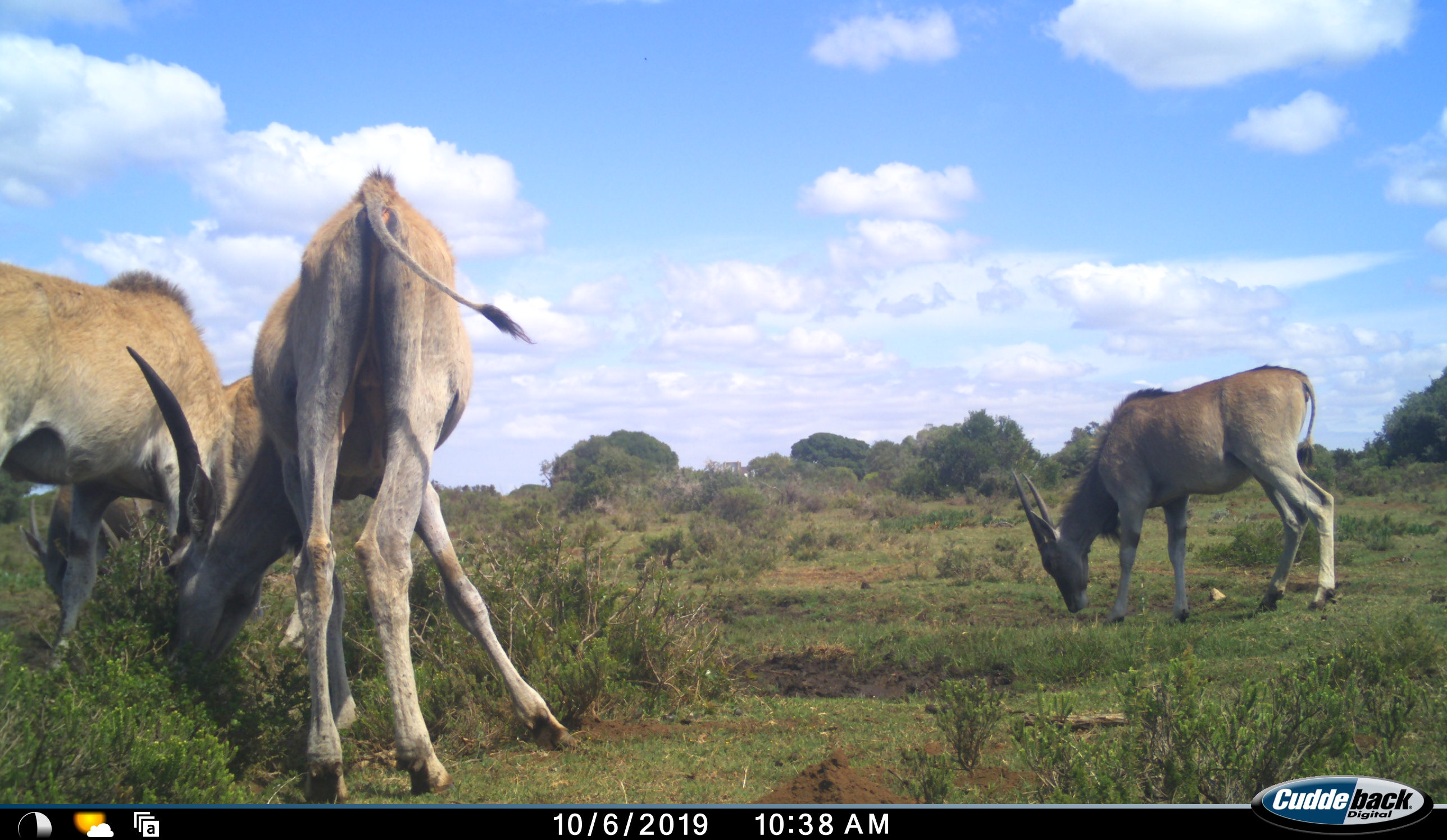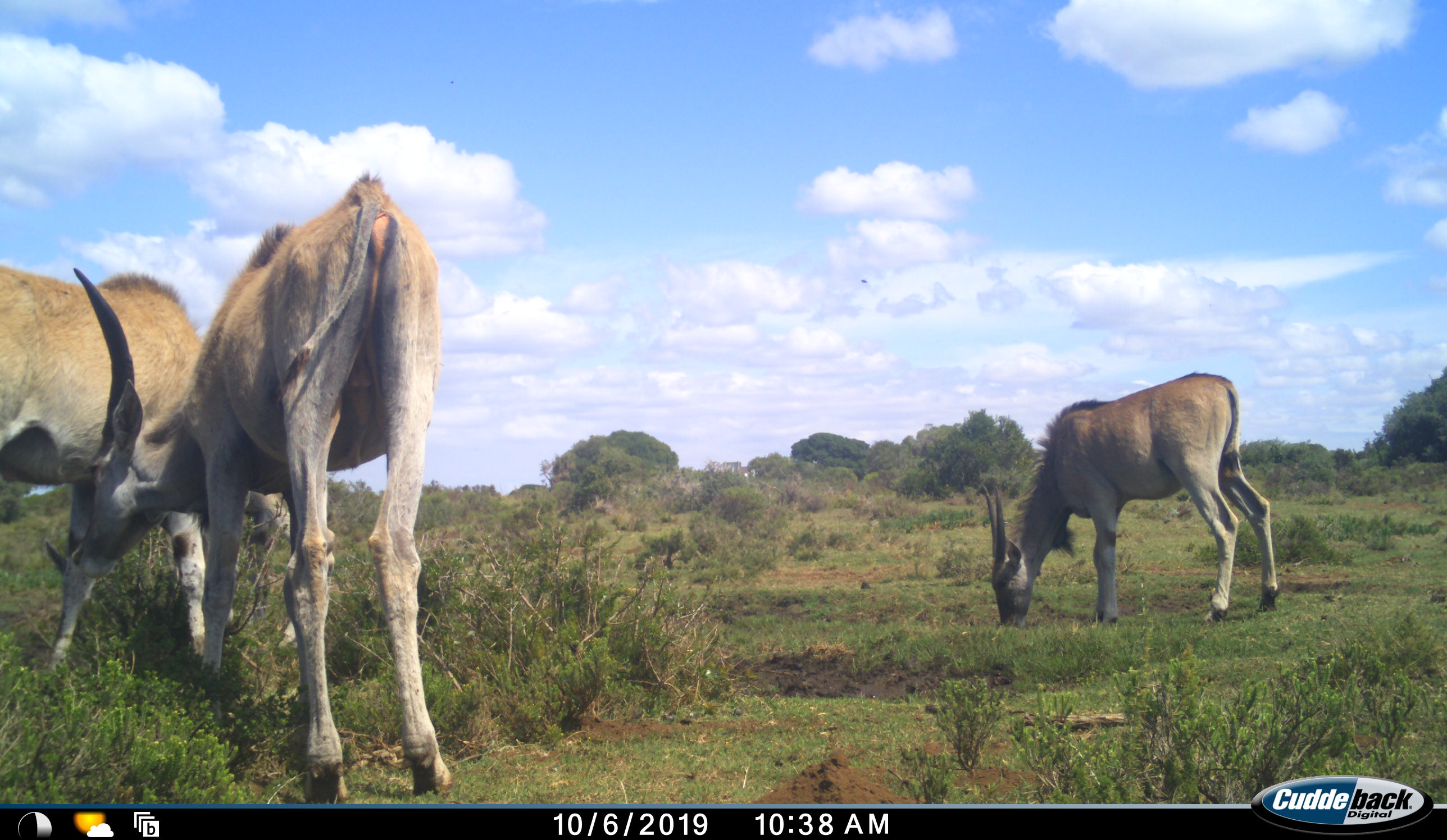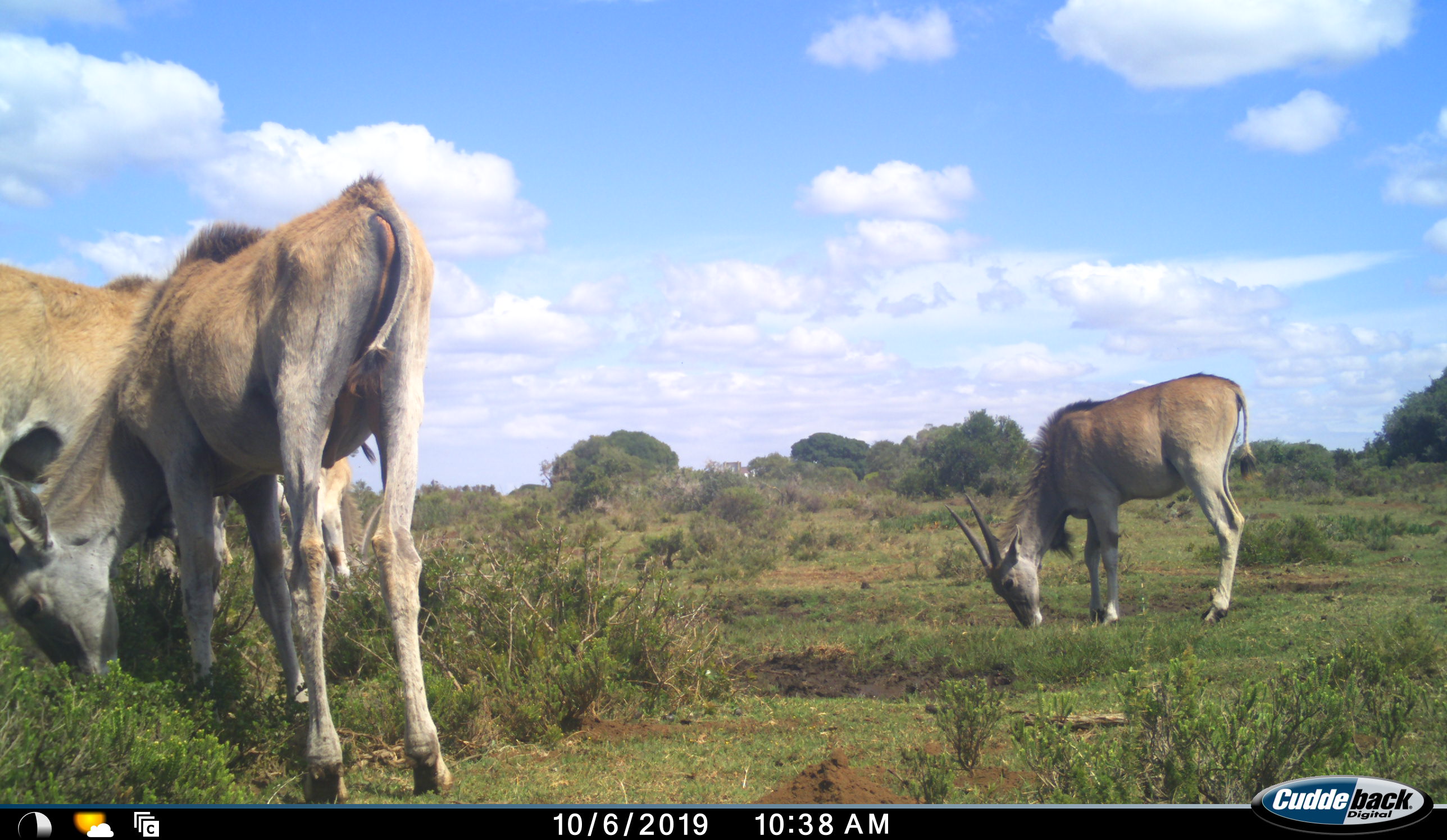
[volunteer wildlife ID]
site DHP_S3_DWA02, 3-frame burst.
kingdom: Animalia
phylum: Chordata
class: Mammalia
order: Artiodactyla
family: Bovidae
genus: Tragelaphus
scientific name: Tragelaphus oryx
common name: eland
Eland (Tragelaphus oryx), count 4. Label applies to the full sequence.